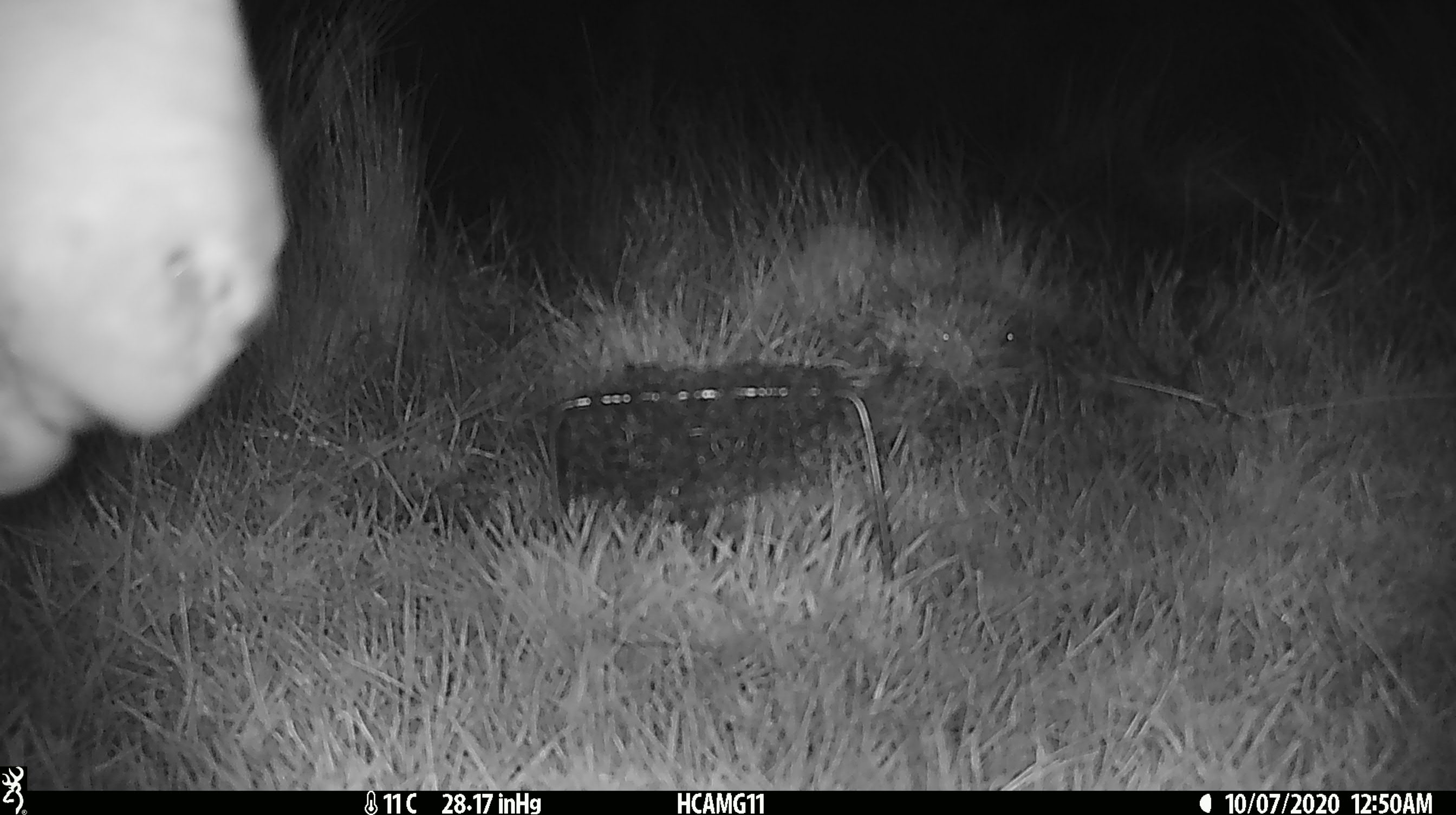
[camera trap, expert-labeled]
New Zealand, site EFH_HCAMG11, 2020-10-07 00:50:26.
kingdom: Animalia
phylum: Chordata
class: Mammalia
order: Artiodactyla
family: Bovidae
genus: Ovis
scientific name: Ovis aries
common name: domestic sheep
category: sheep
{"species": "sheep (domestic sheep) (Ovis aries)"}